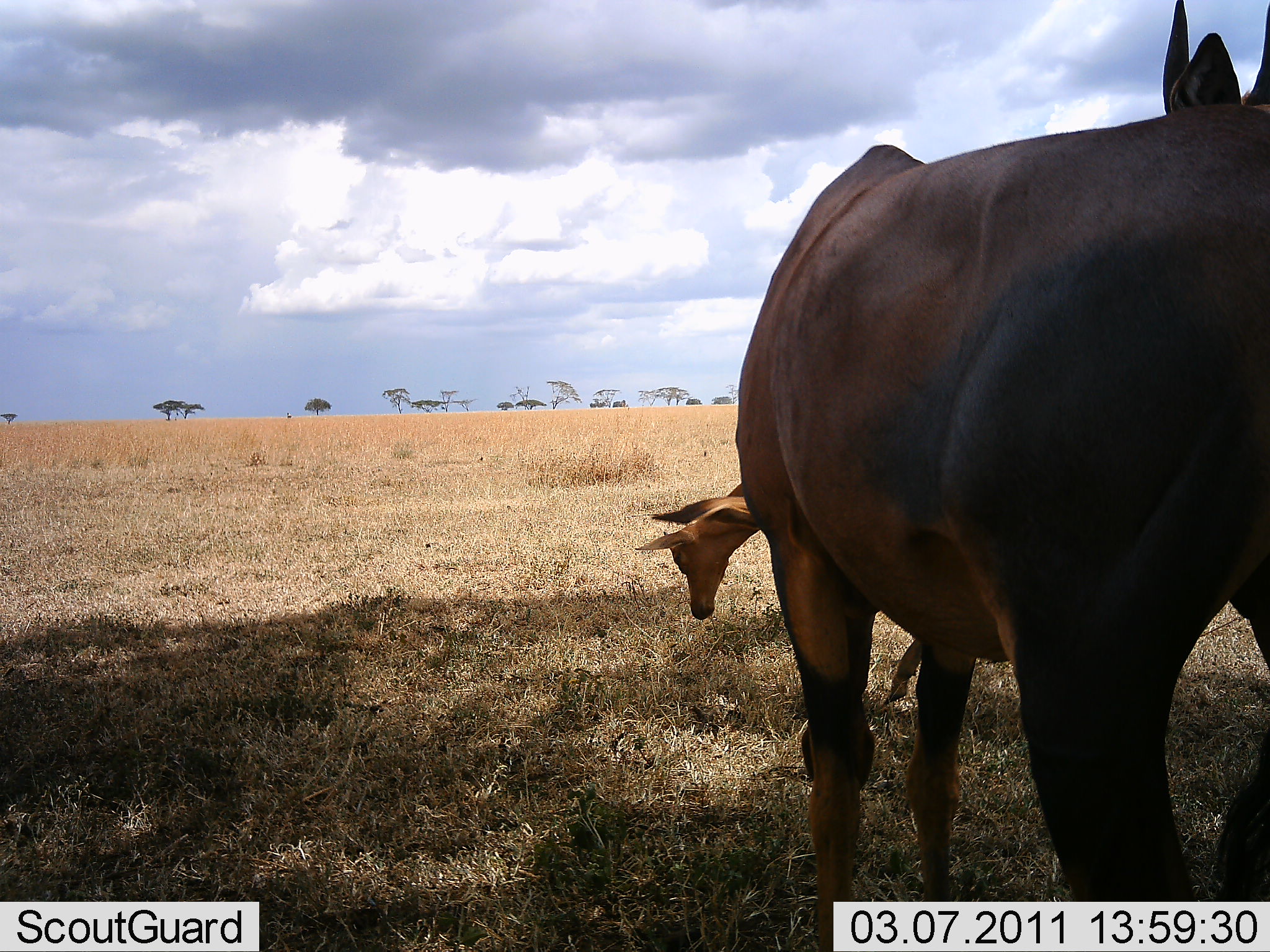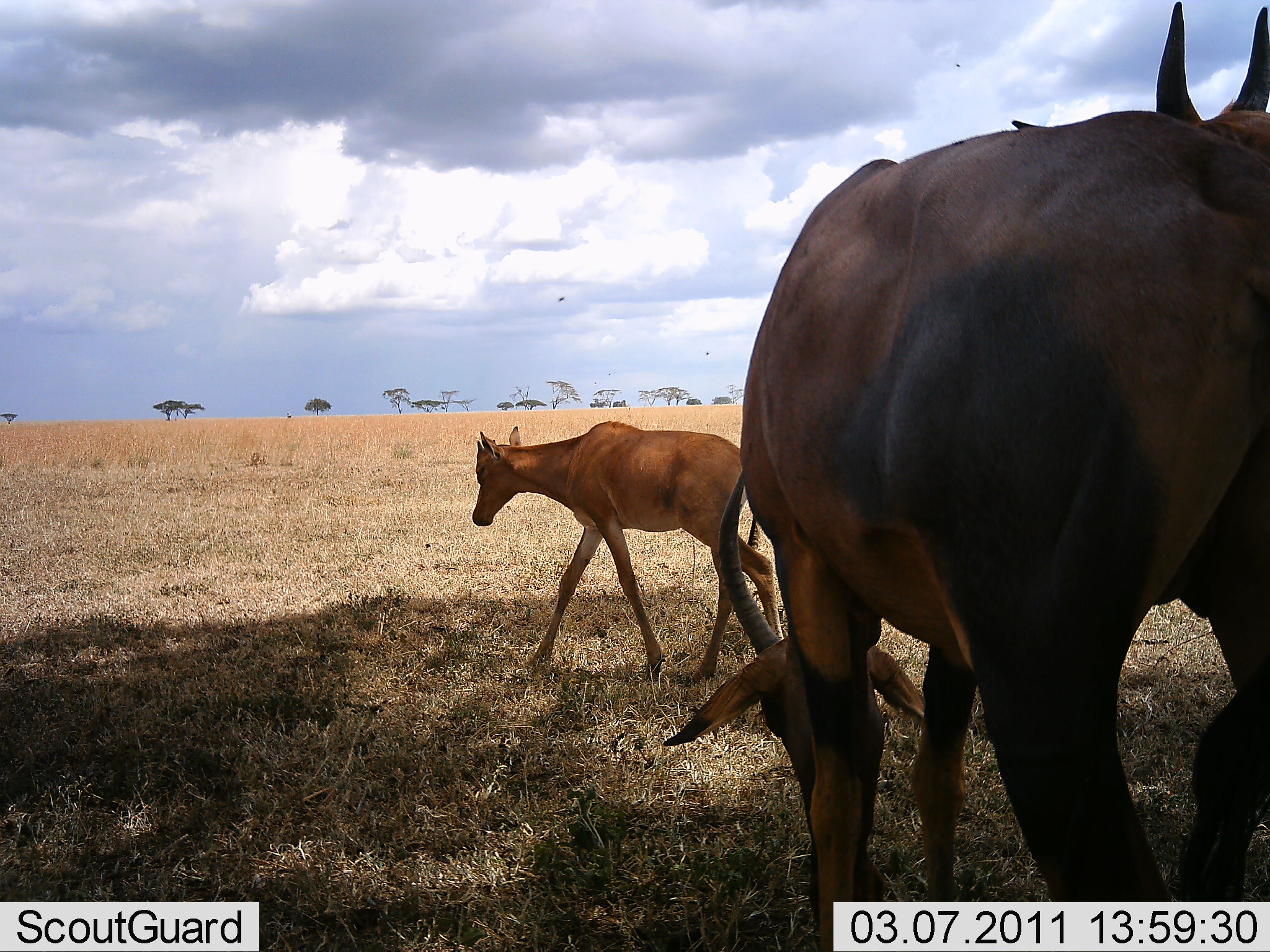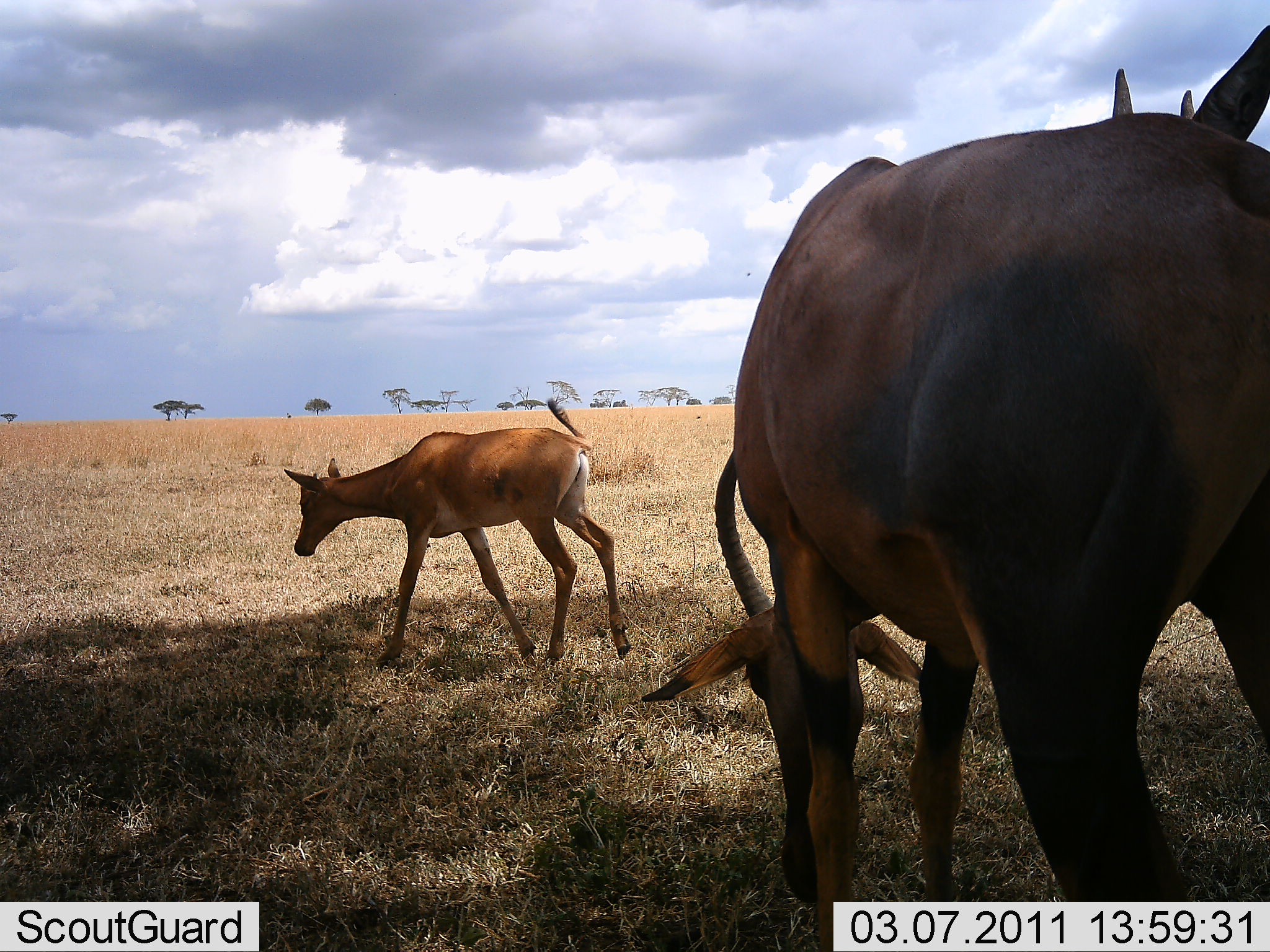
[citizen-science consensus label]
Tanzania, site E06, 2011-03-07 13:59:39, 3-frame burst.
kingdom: Animalia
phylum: Chordata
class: Mammalia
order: Artiodactyla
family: Bovidae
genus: Damaliscus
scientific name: Damaliscus lunatus jimela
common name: topi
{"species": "topi (Damaliscus lunatus jimela)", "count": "3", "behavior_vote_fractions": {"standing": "36%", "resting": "0%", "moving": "64%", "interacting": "0%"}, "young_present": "71%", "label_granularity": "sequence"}